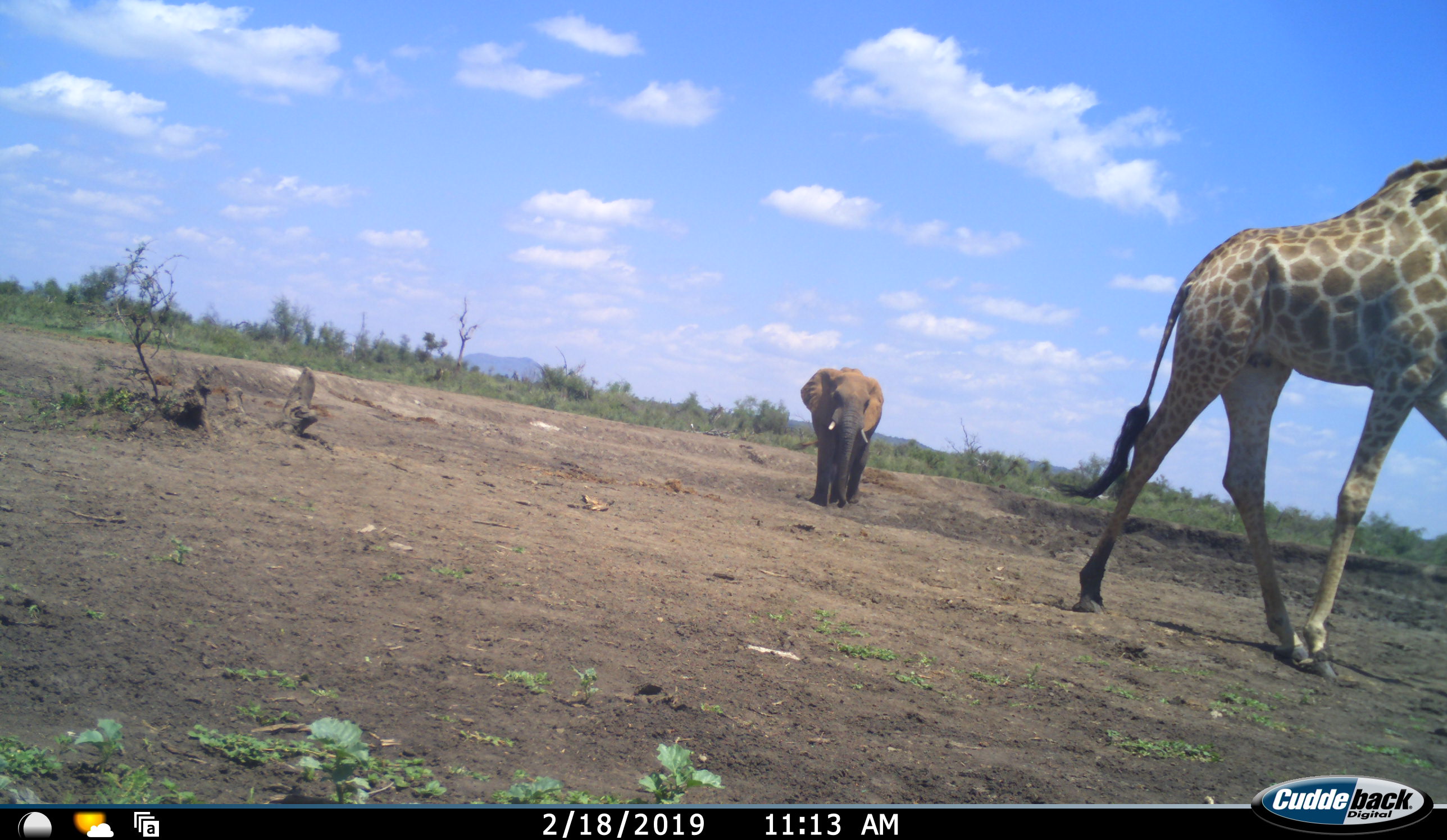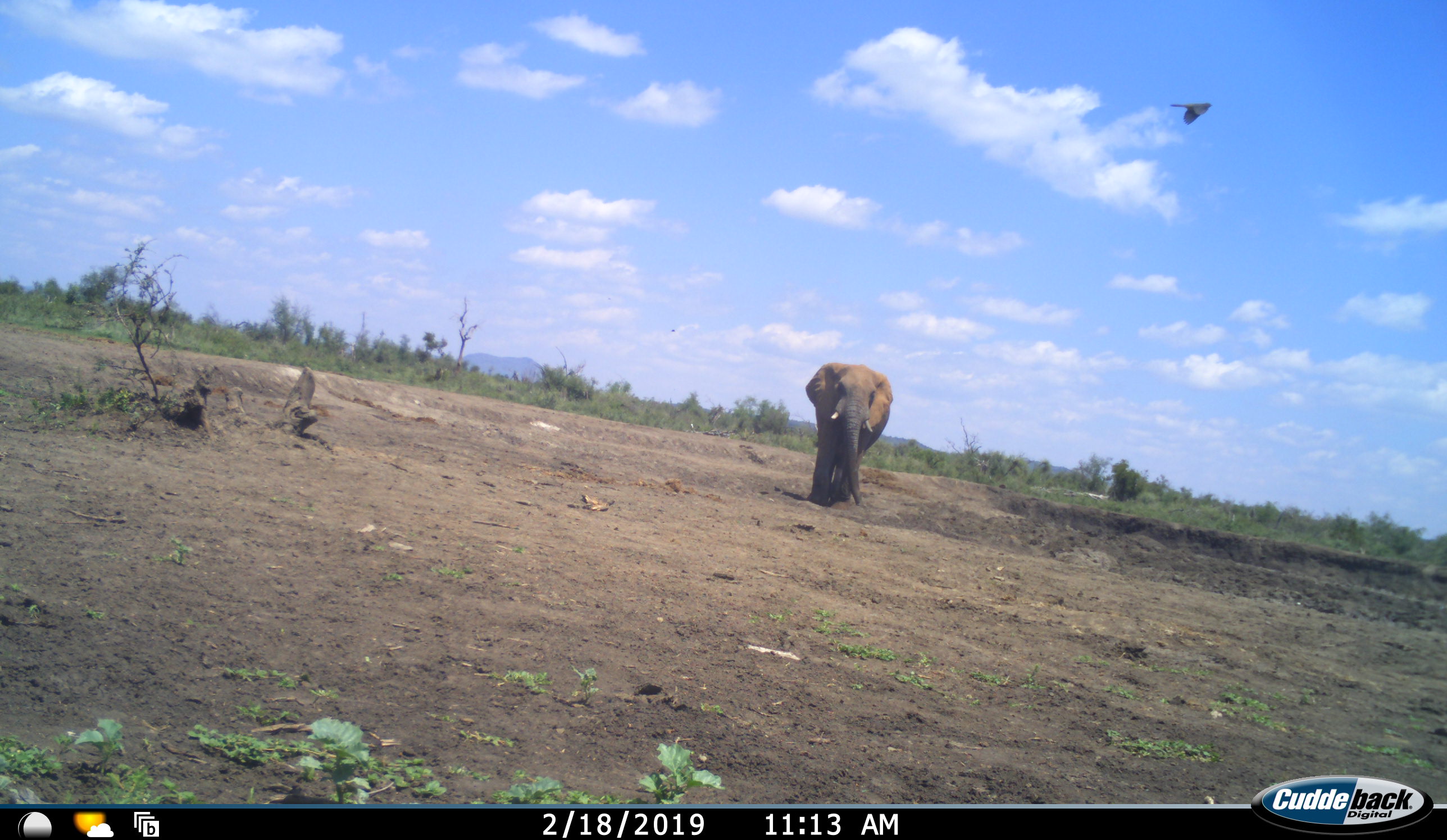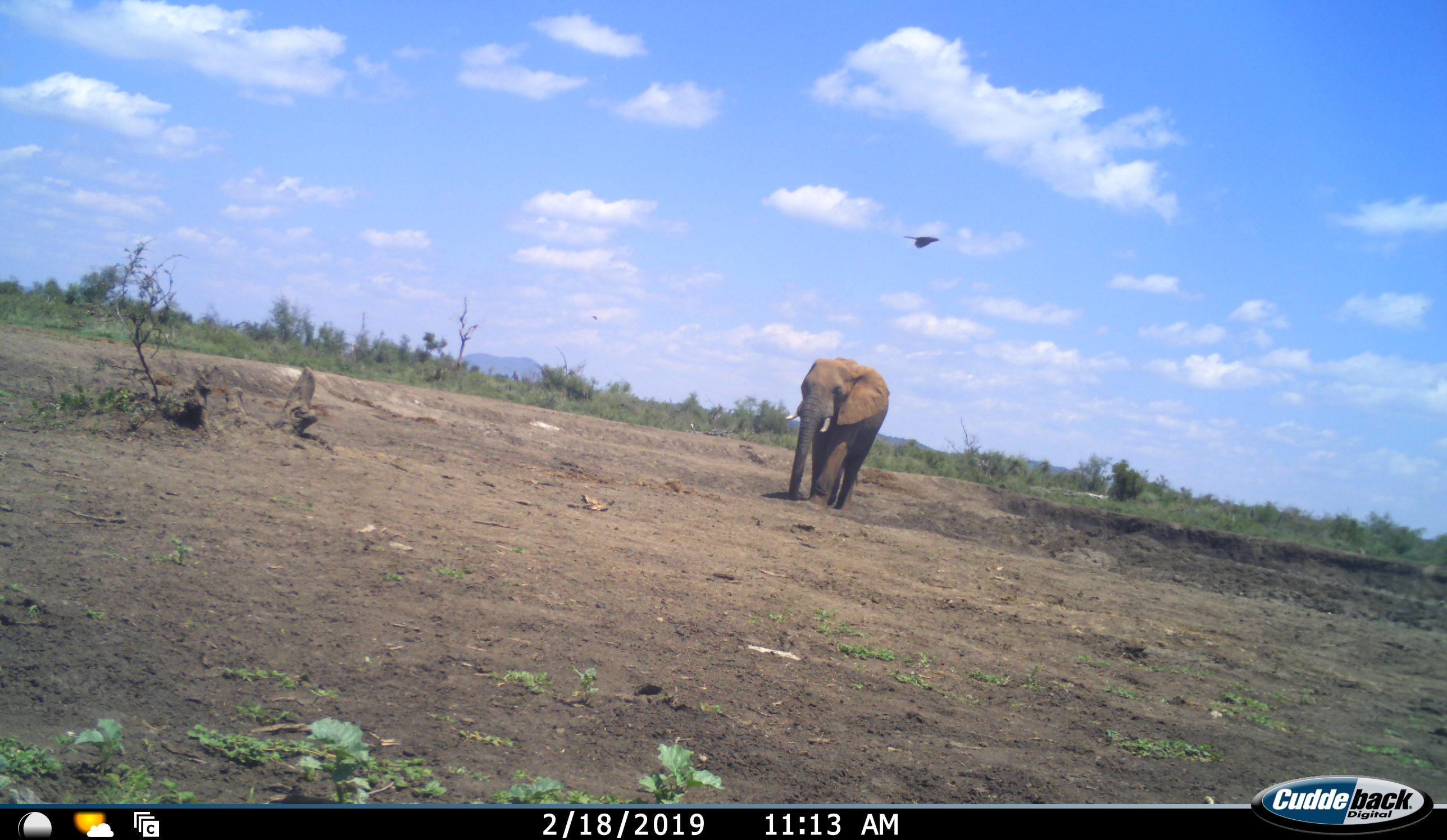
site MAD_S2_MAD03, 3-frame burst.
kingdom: Animalia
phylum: Chordata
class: Aves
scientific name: Aves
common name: bird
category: birdother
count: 1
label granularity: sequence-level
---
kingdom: Animalia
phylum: Chordata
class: Mammalia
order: Proboscidea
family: Elephantidae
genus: Loxodonta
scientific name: Loxodonta africana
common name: african bush elephant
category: elephant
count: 1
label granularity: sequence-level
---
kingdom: Animalia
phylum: Chordata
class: Mammalia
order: Artiodactyla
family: Giraffidae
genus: Giraffa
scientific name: Giraffa camelopardalis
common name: giraffe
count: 1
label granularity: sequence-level